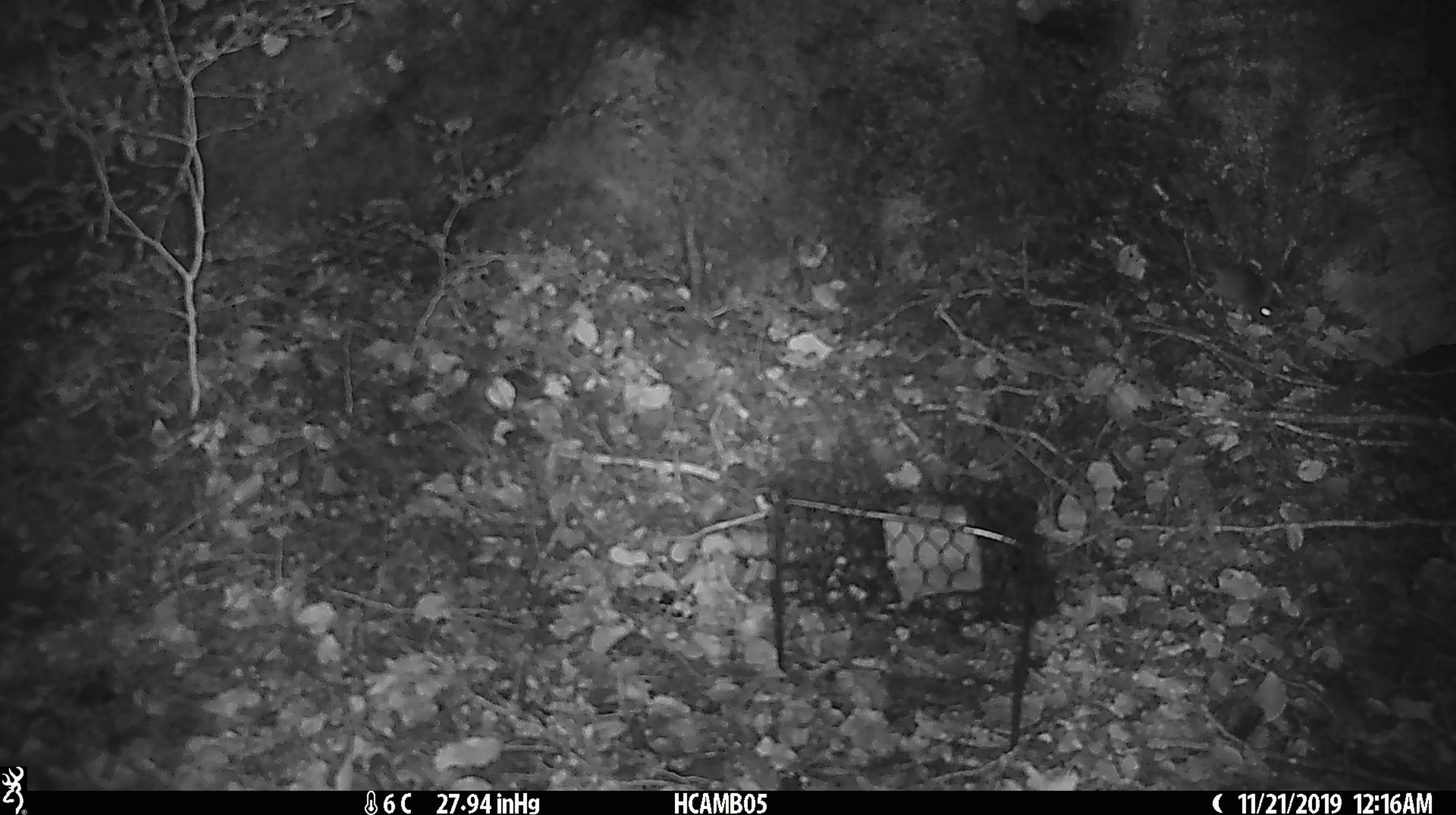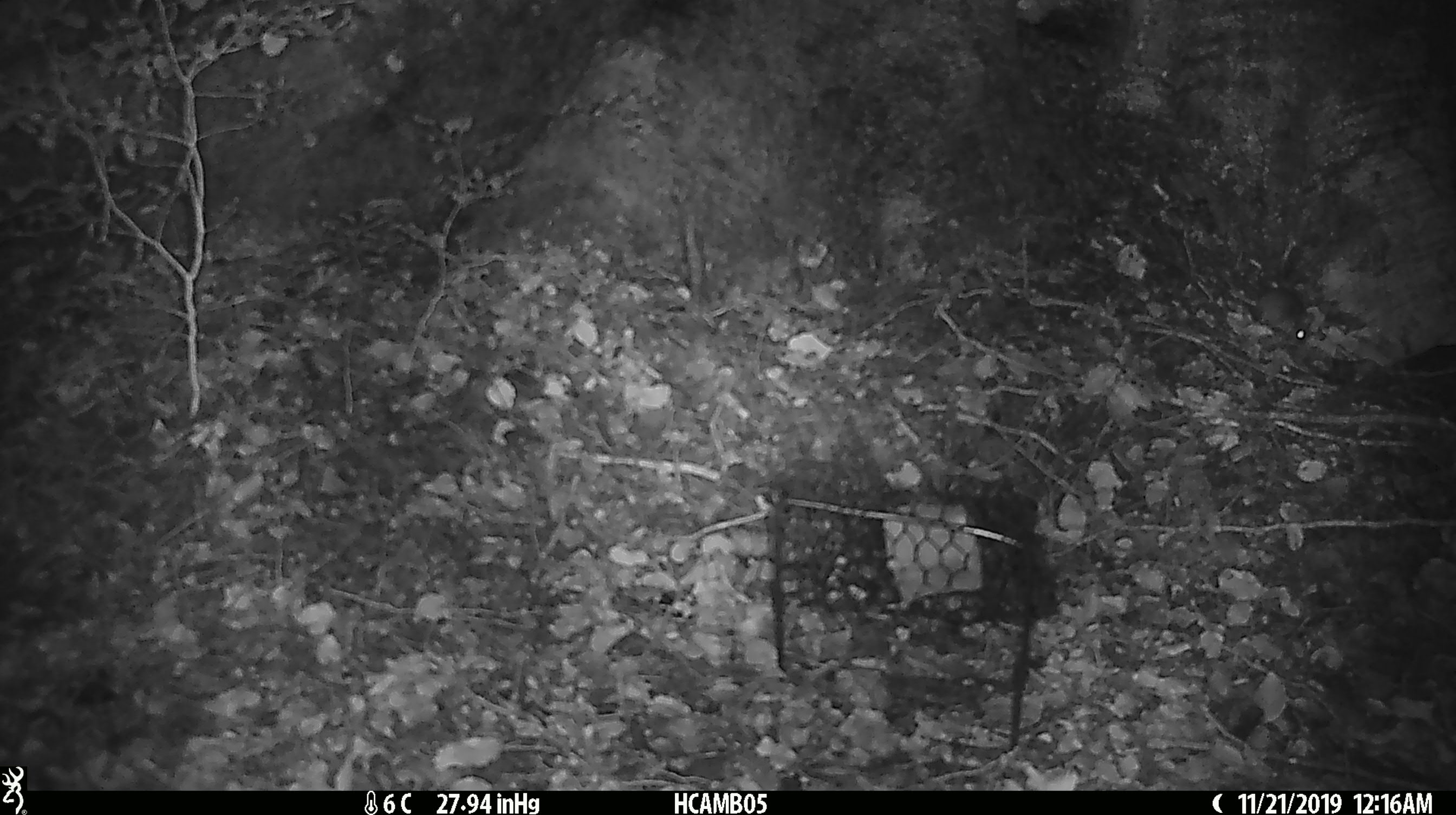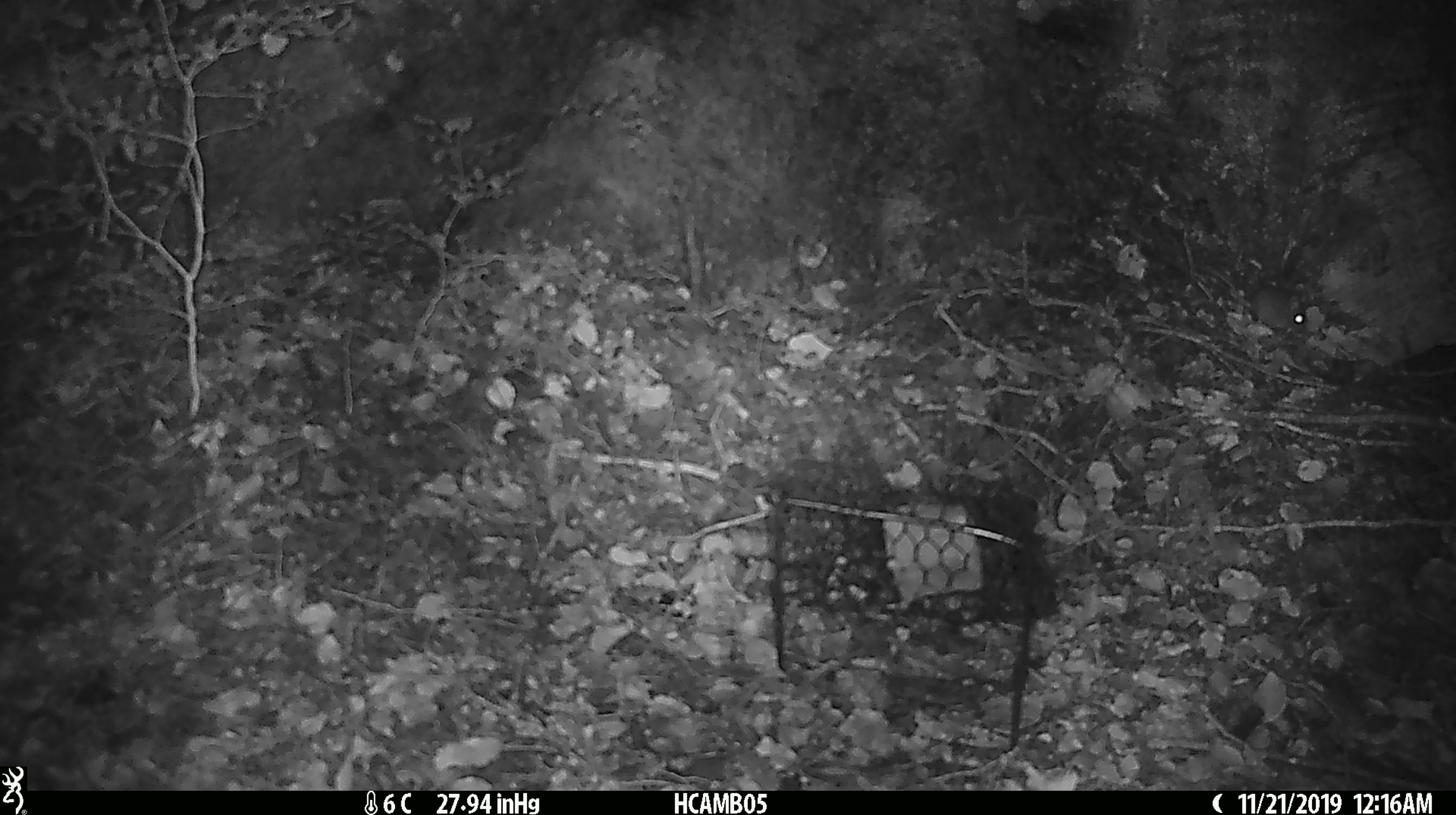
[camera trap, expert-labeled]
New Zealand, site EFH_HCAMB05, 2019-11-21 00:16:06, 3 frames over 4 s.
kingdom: Animalia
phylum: Chordata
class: Mammalia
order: Rodentia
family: Muridae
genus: Mus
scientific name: Mus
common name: mouse